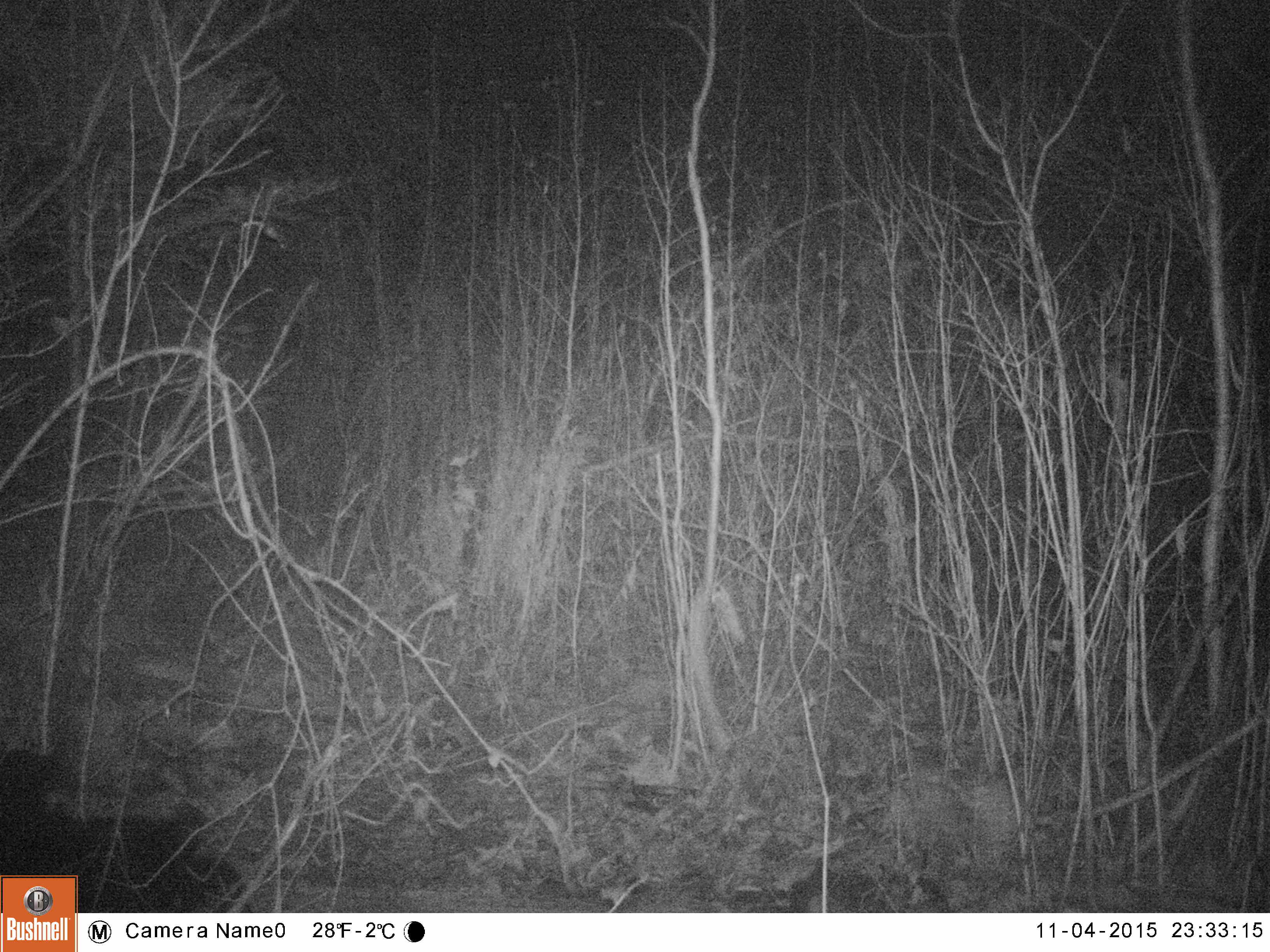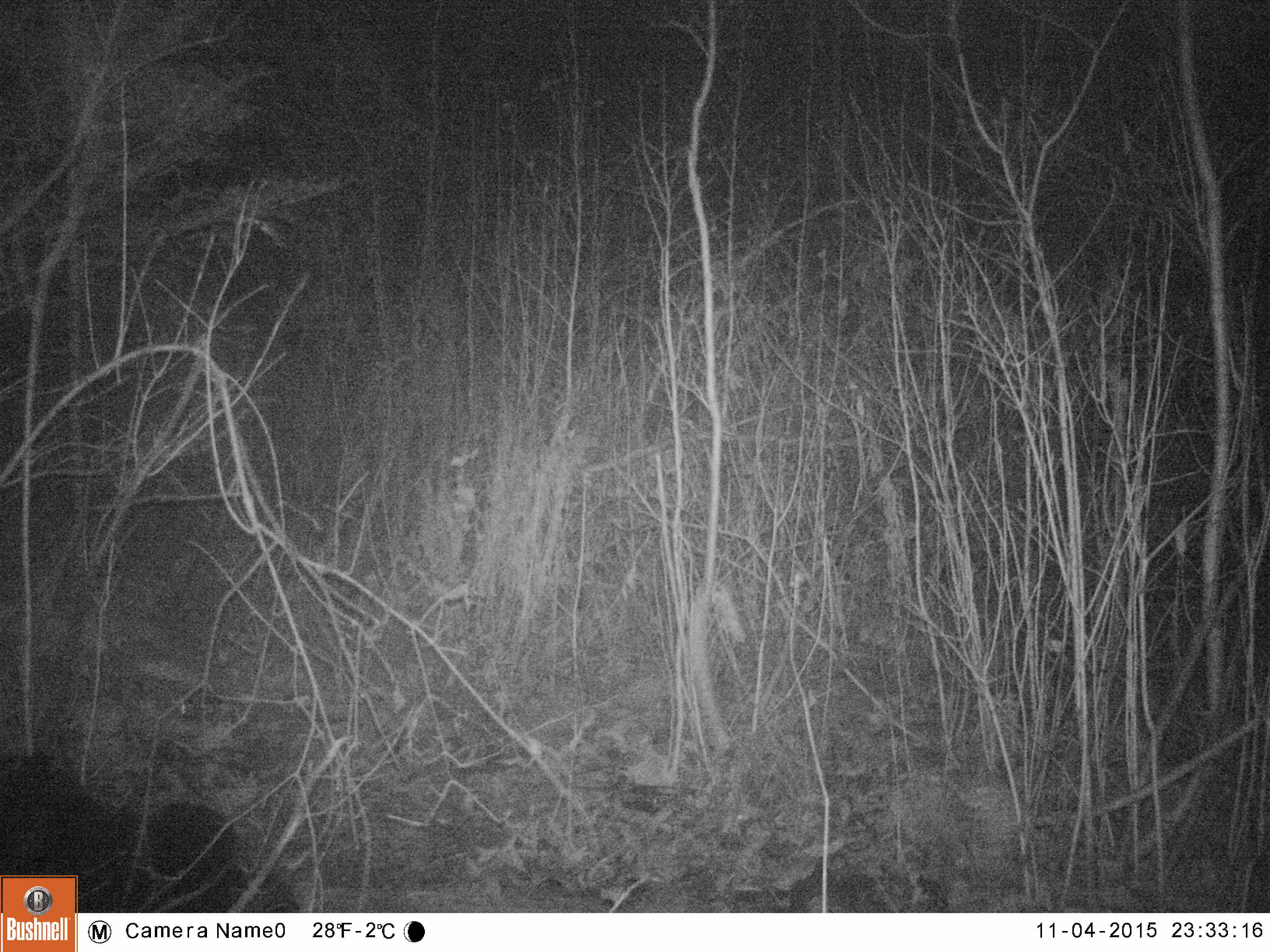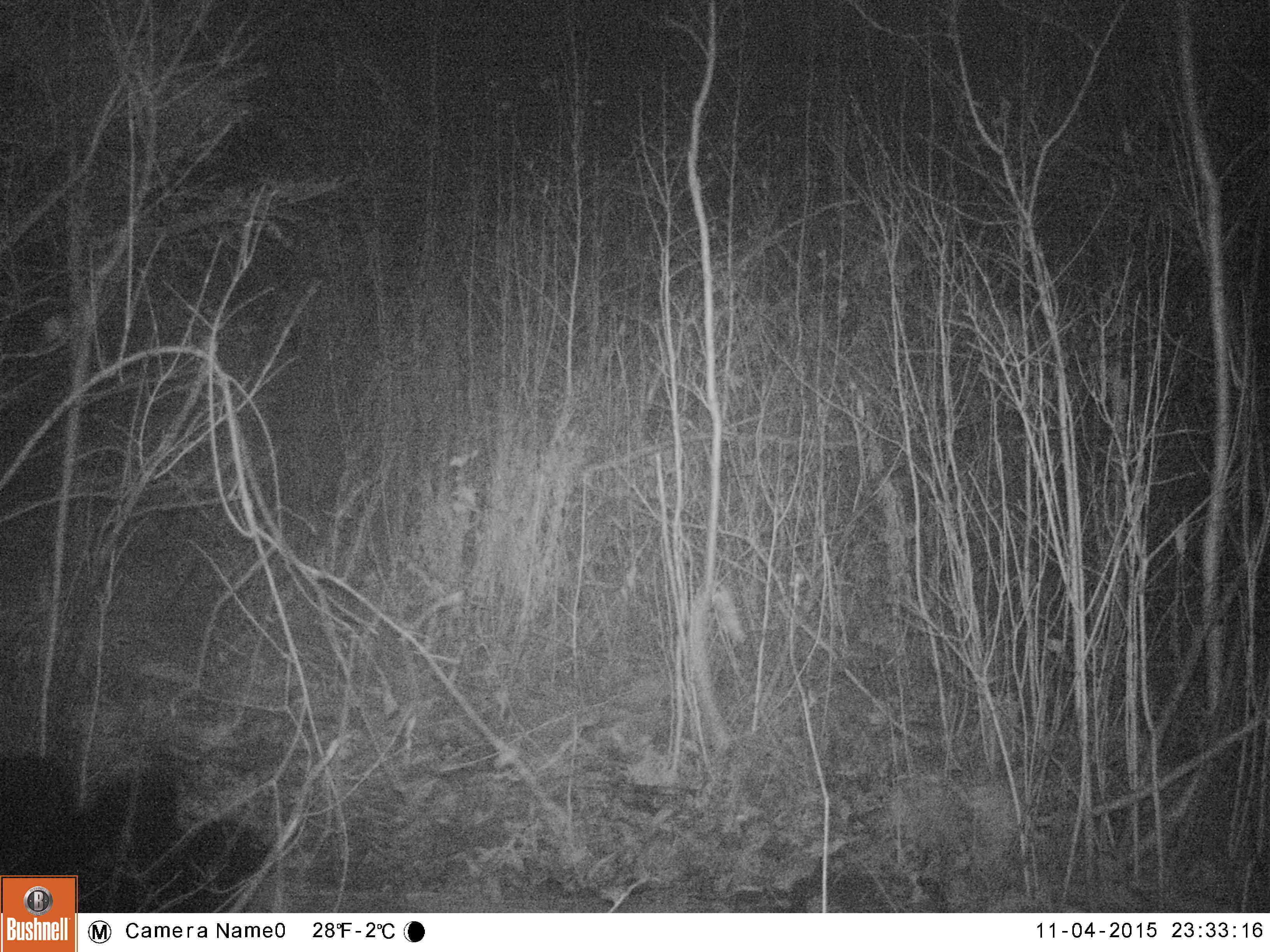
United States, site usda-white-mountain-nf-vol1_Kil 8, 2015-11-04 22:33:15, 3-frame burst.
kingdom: Animalia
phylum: Chordata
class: Mammalia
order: Carnivora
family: Ursidae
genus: Ursus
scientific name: Ursus americanus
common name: black bear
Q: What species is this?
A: Black bear (Ursus americanus).